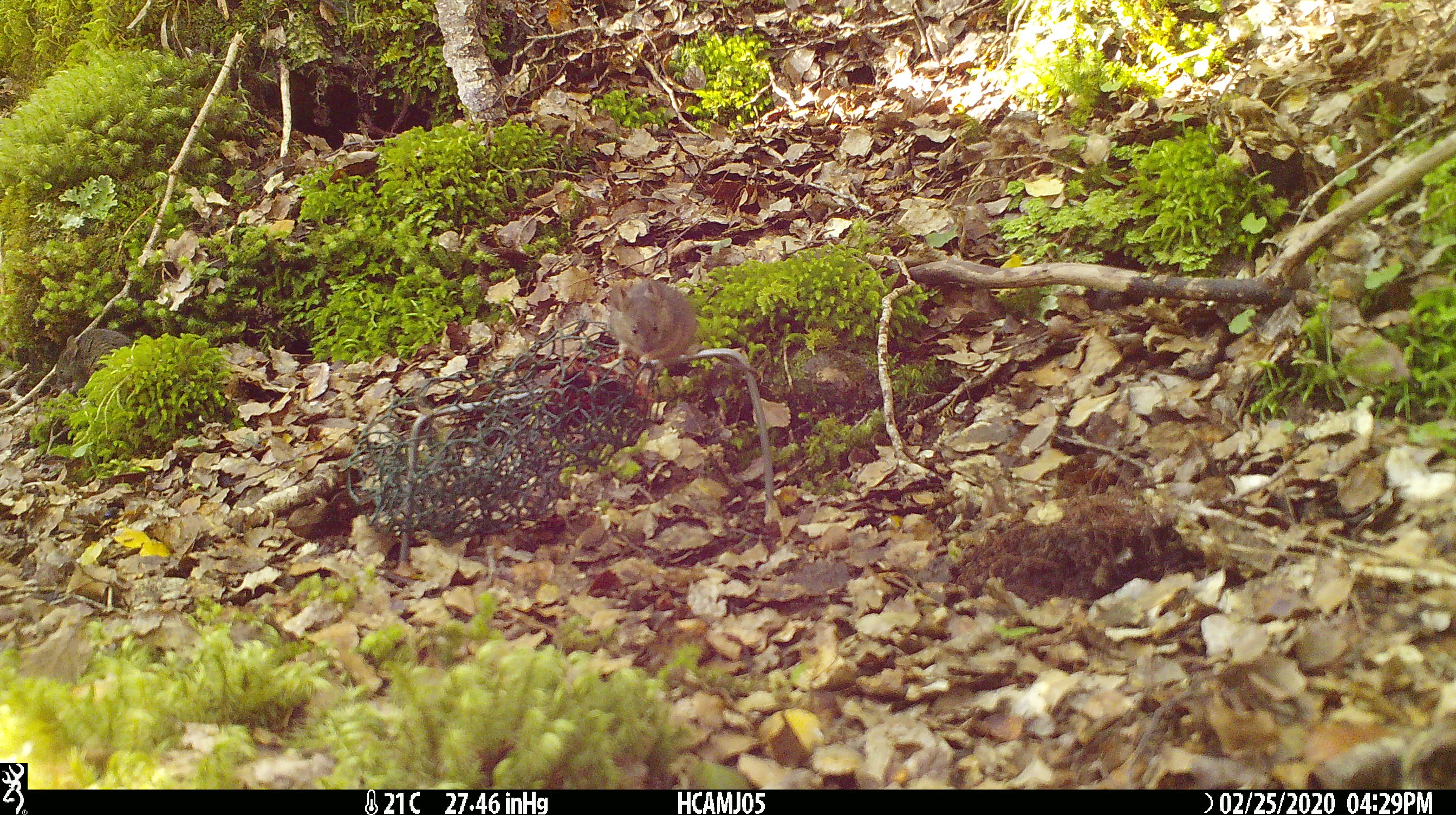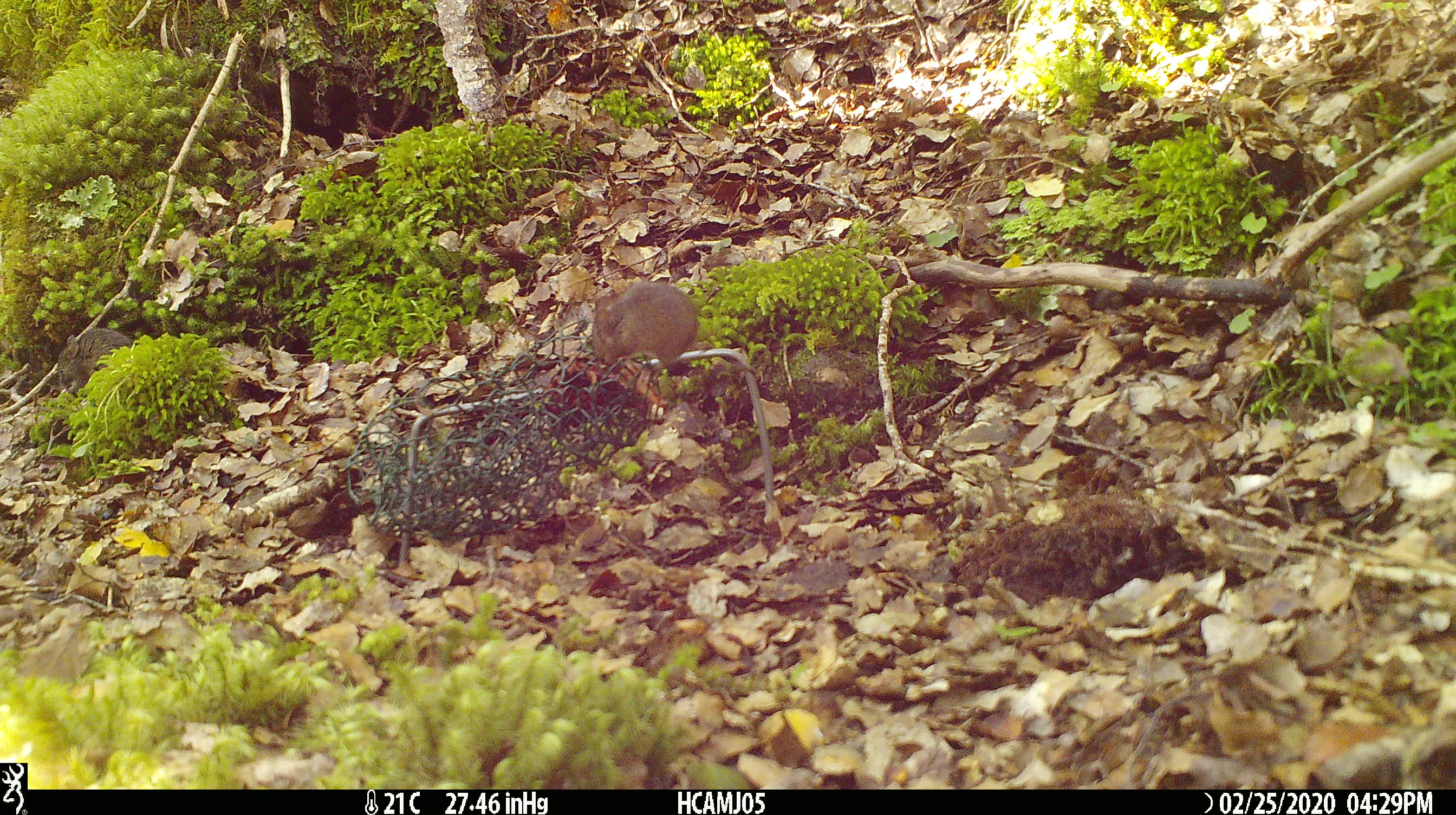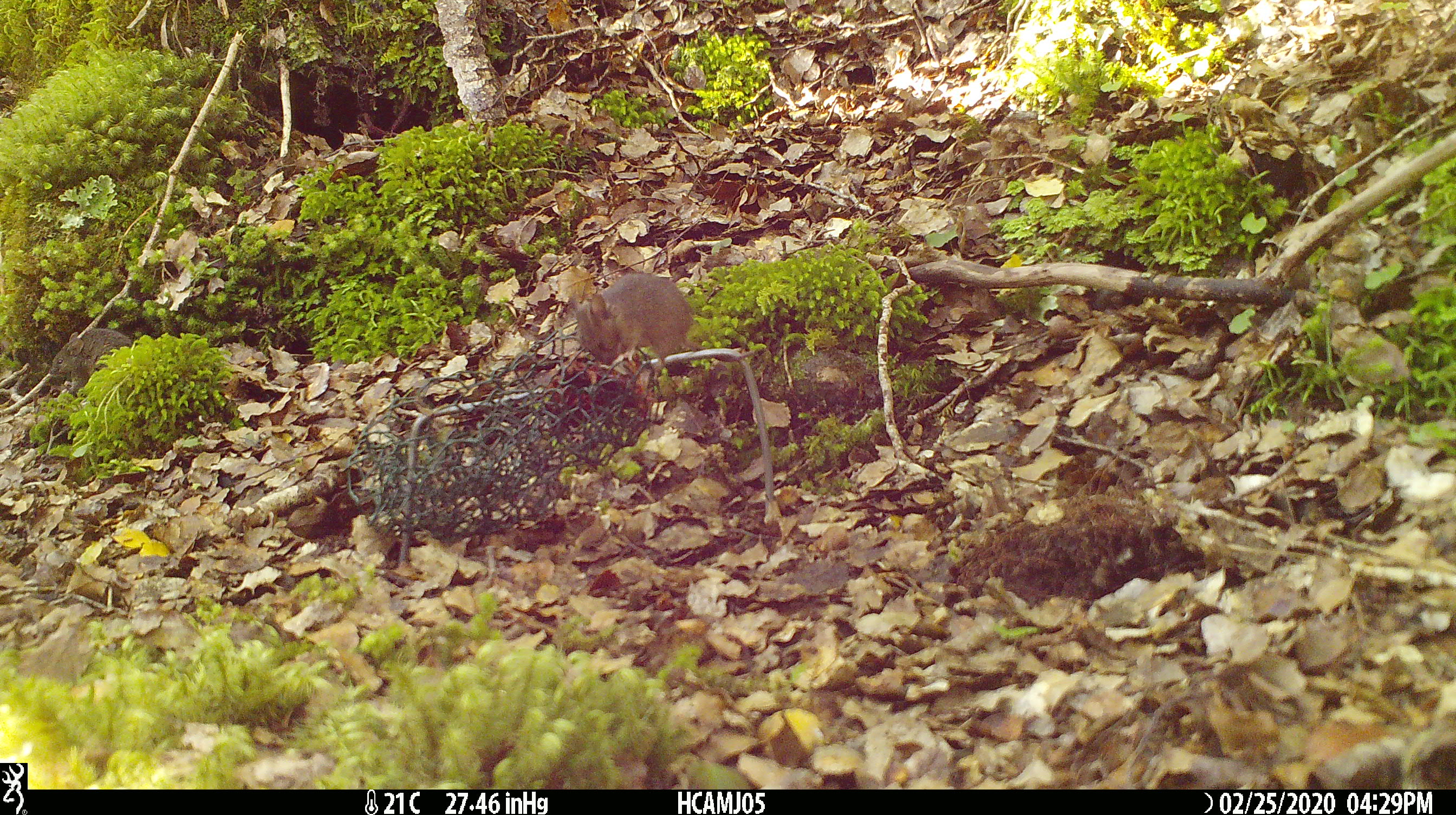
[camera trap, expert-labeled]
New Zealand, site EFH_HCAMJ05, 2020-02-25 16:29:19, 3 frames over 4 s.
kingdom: Animalia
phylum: Chordata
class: Mammalia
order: Rodentia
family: Muridae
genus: Mus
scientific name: Mus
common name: mouse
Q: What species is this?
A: Mouse (Mus).